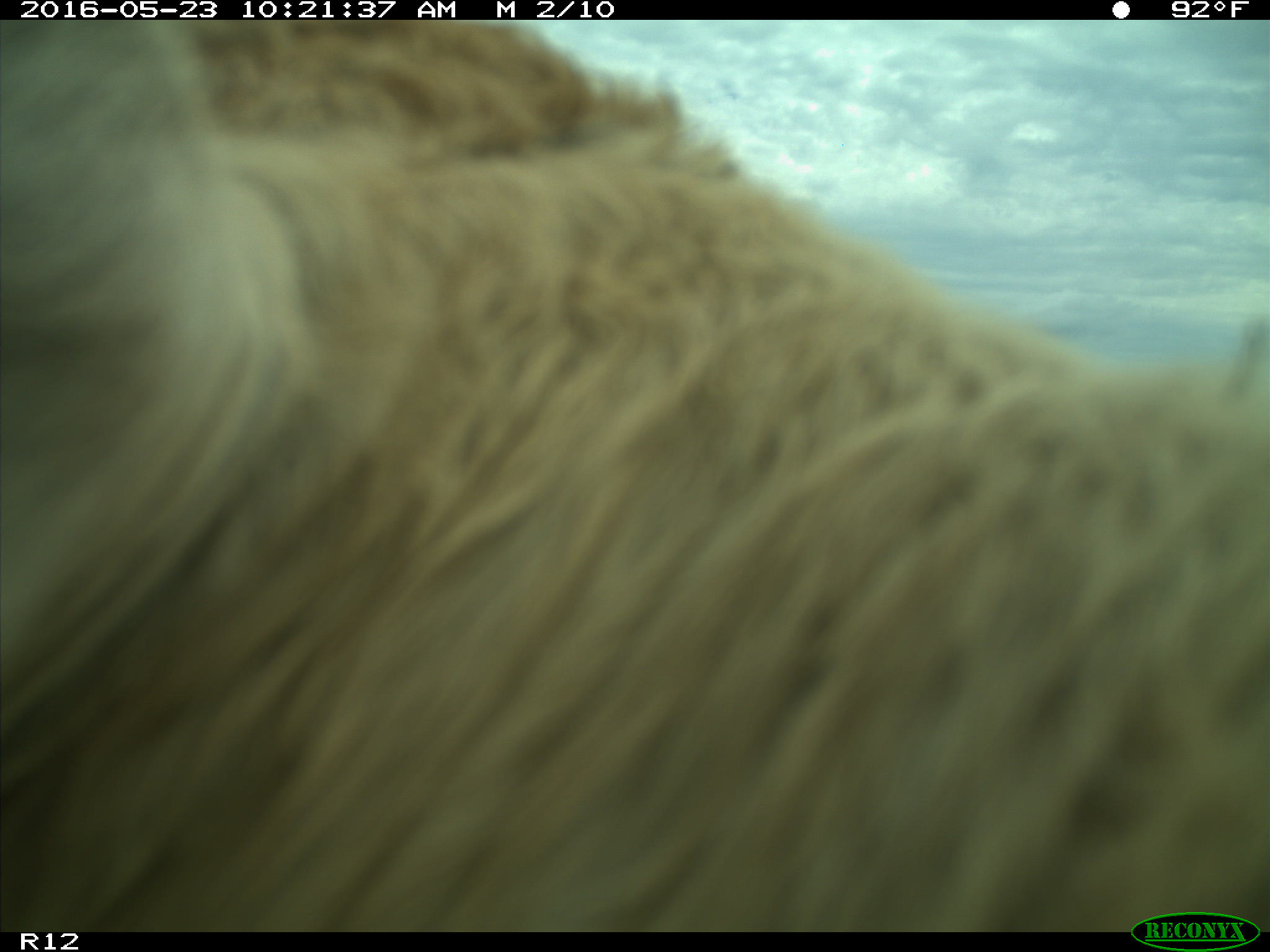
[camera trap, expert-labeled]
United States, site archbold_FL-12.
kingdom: Animalia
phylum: Chordata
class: Mammalia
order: Artiodactyla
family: Bovidae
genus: Bos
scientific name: Bos taurus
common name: domestic cow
Bos taurus (domestic cow).